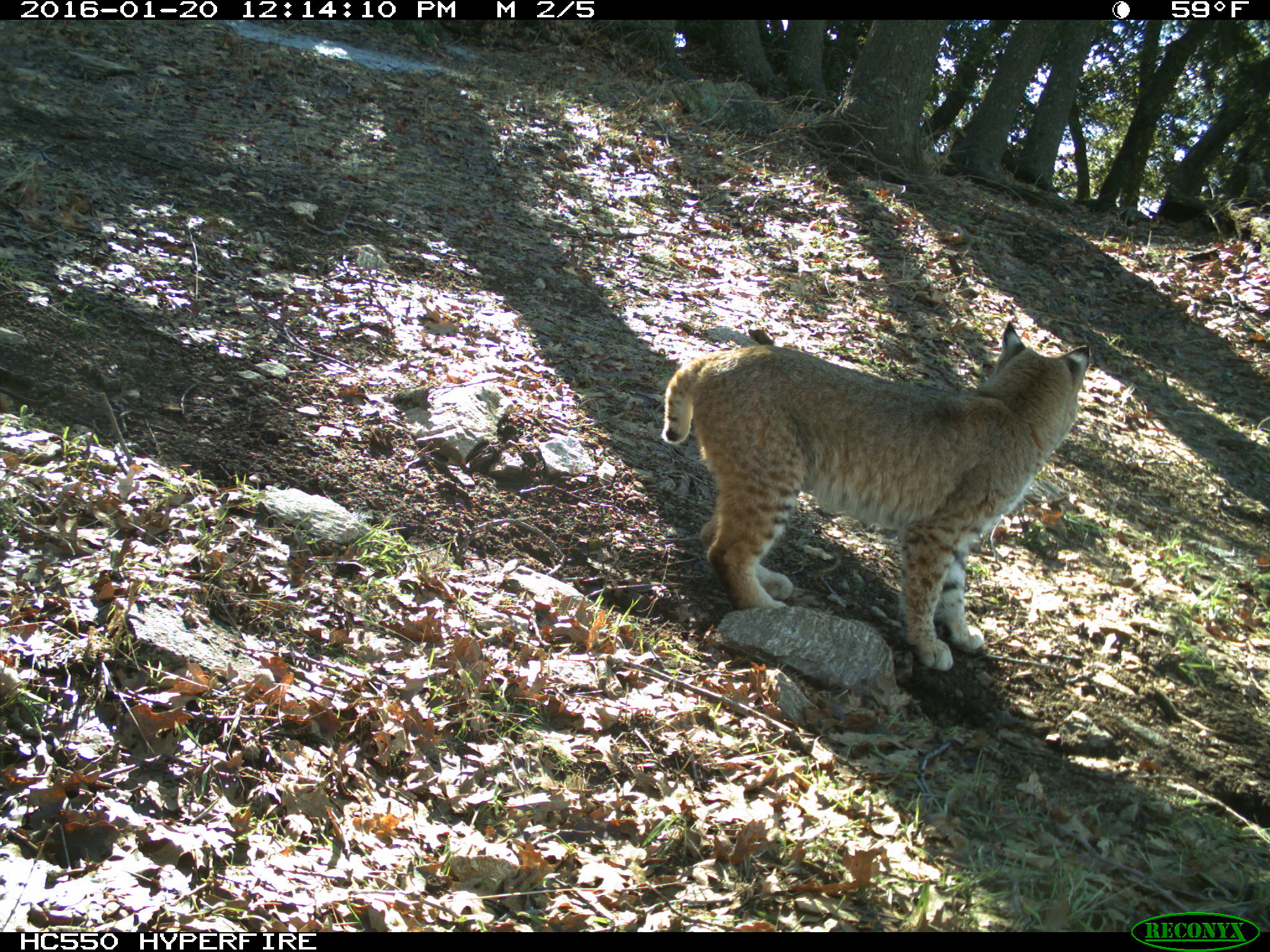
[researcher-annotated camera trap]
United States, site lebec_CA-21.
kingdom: Animalia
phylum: Chordata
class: Mammalia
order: Carnivora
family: Felidae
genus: Lynx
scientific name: Lynx rufus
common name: bobcat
Lynx rufus (bobcat).